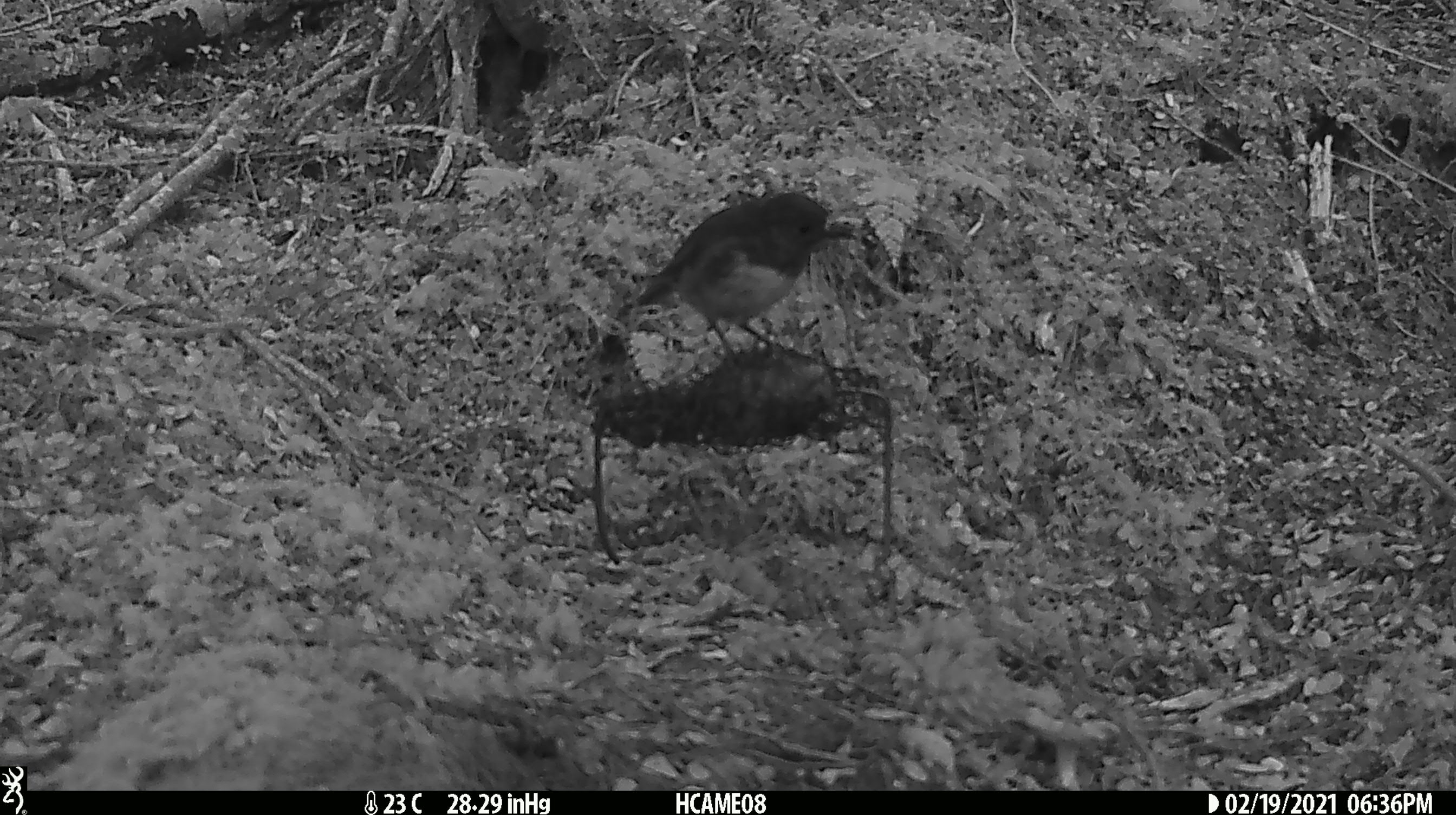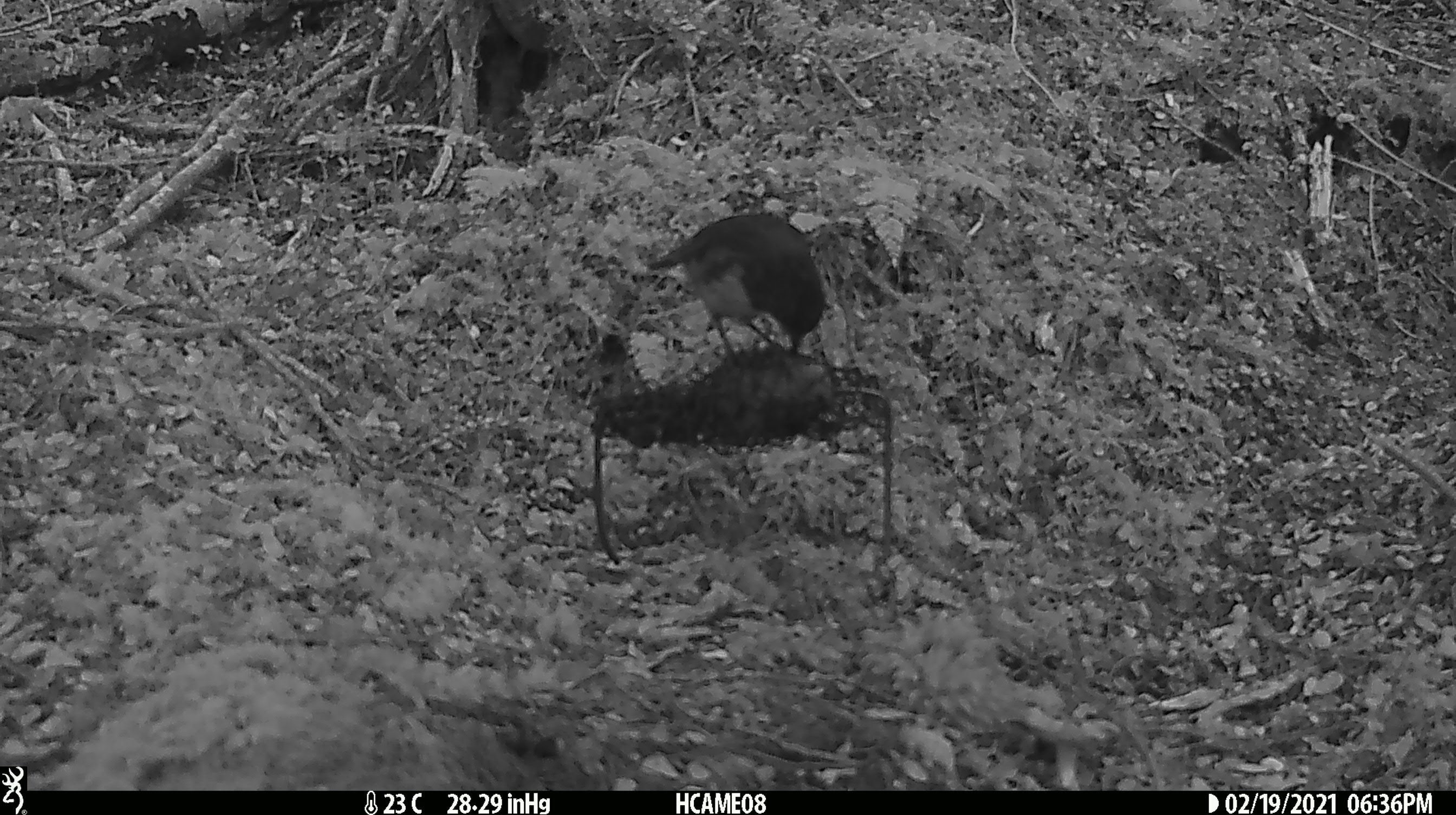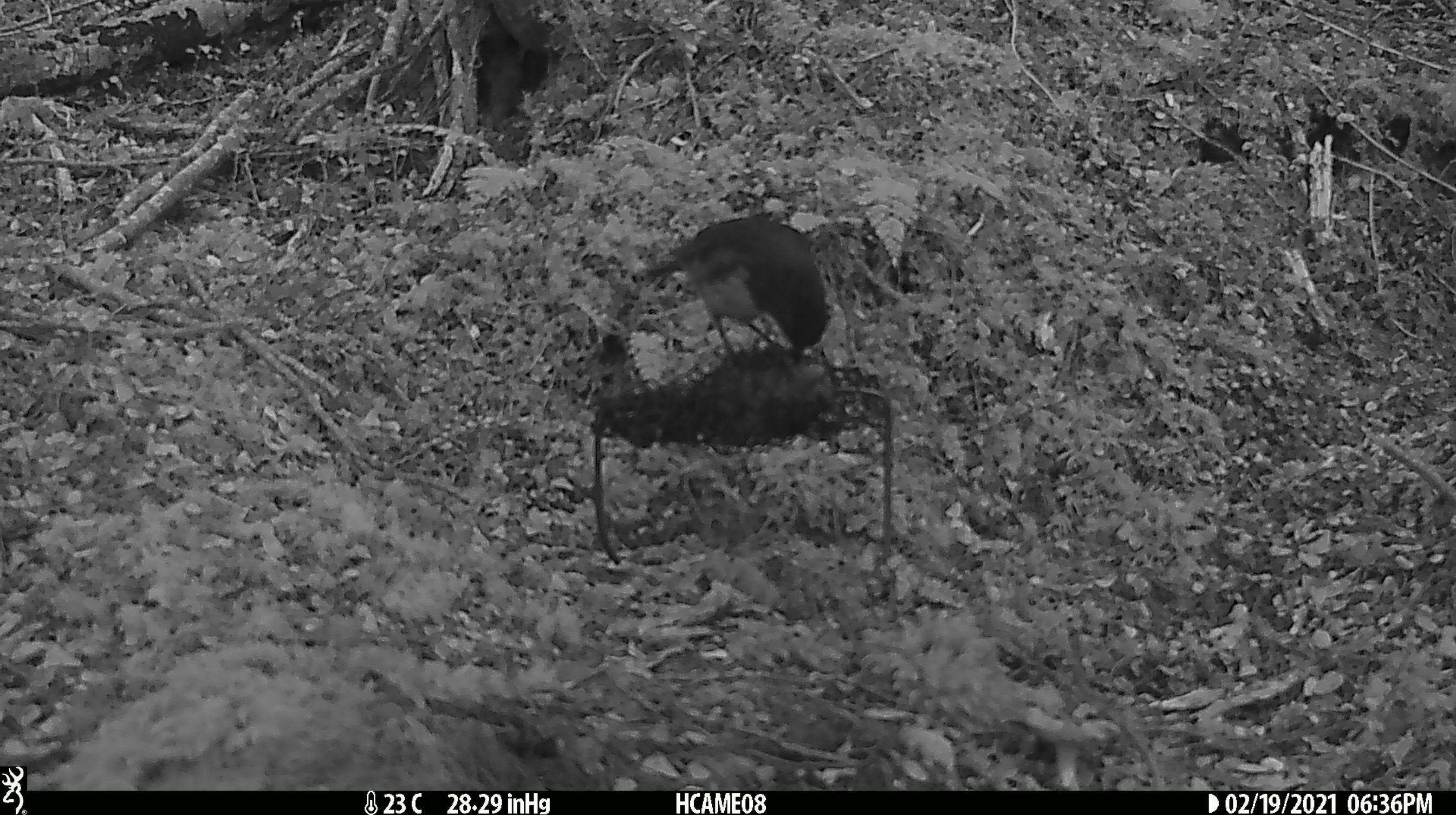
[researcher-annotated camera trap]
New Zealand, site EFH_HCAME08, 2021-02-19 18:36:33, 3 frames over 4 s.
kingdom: Animalia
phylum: Chordata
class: Aves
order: Passeriformes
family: Petroicidae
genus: Petroica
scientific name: Petroica australis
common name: new zealand robin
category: robin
Robin (new zealand robin) (Petroica australis).